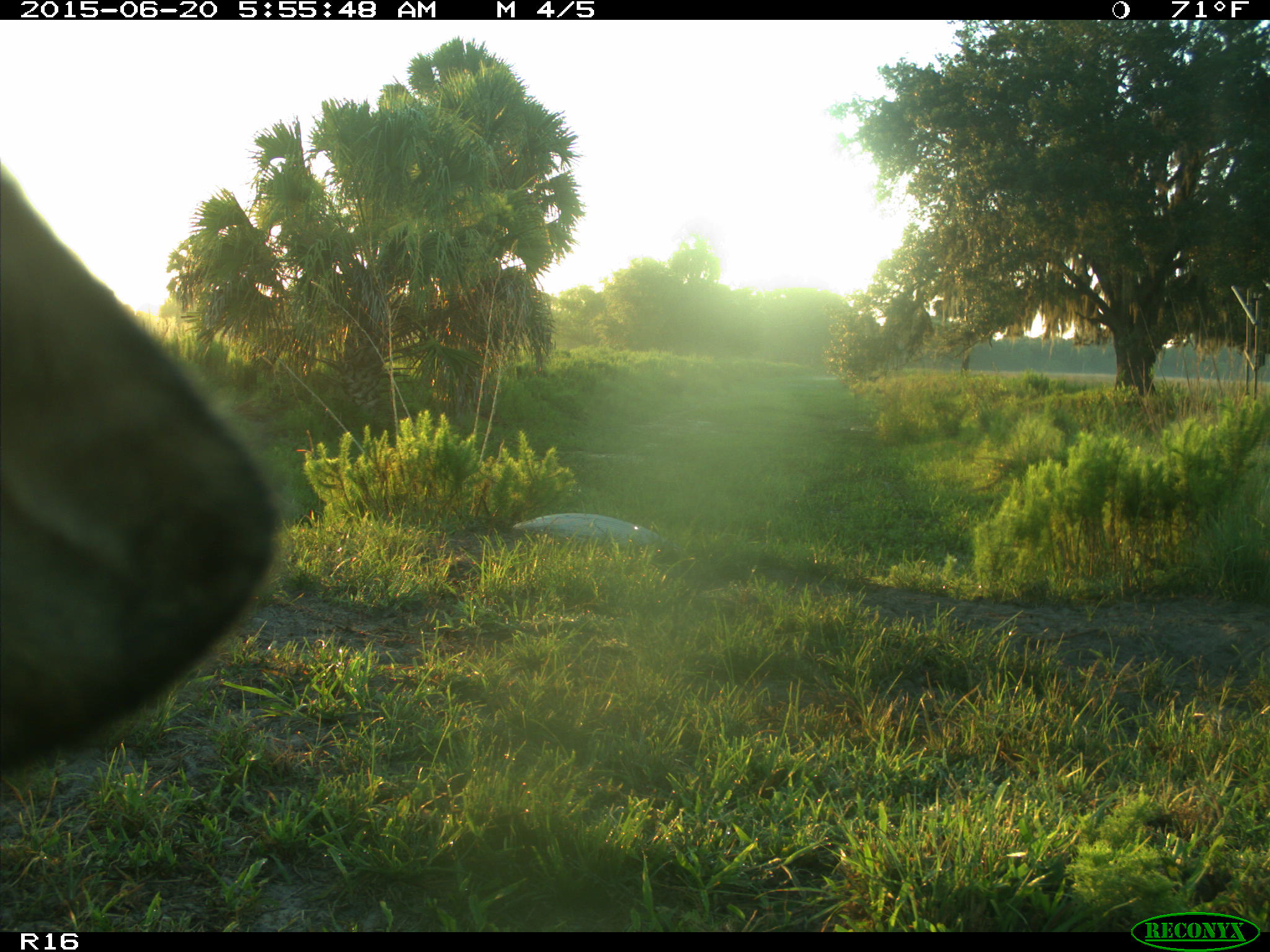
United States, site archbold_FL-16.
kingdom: Animalia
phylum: Chordata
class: Mammalia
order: Artiodactyla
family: Bovidae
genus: Bos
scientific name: Bos taurus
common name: domestic cow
Bos taurus (domestic cow).